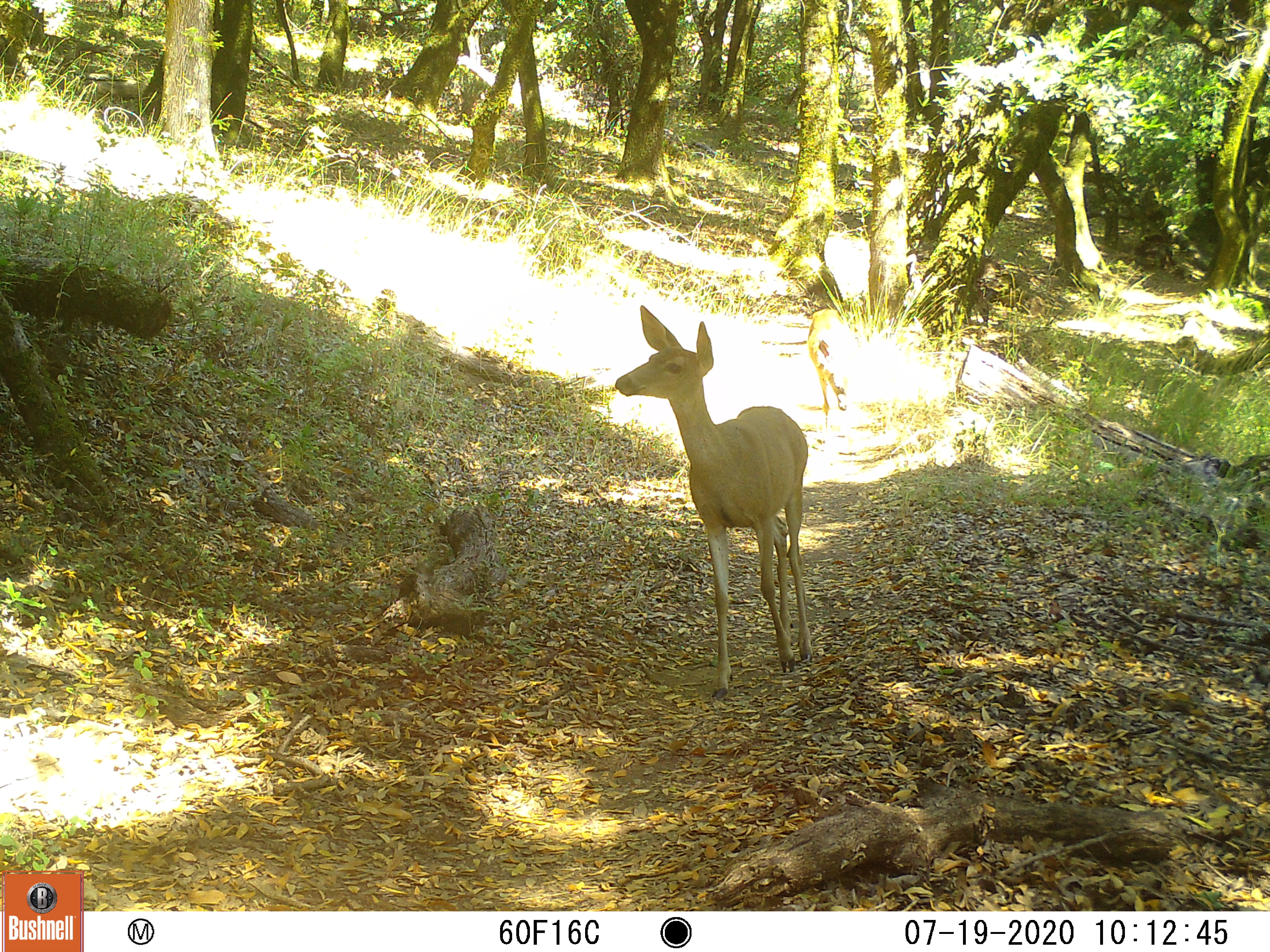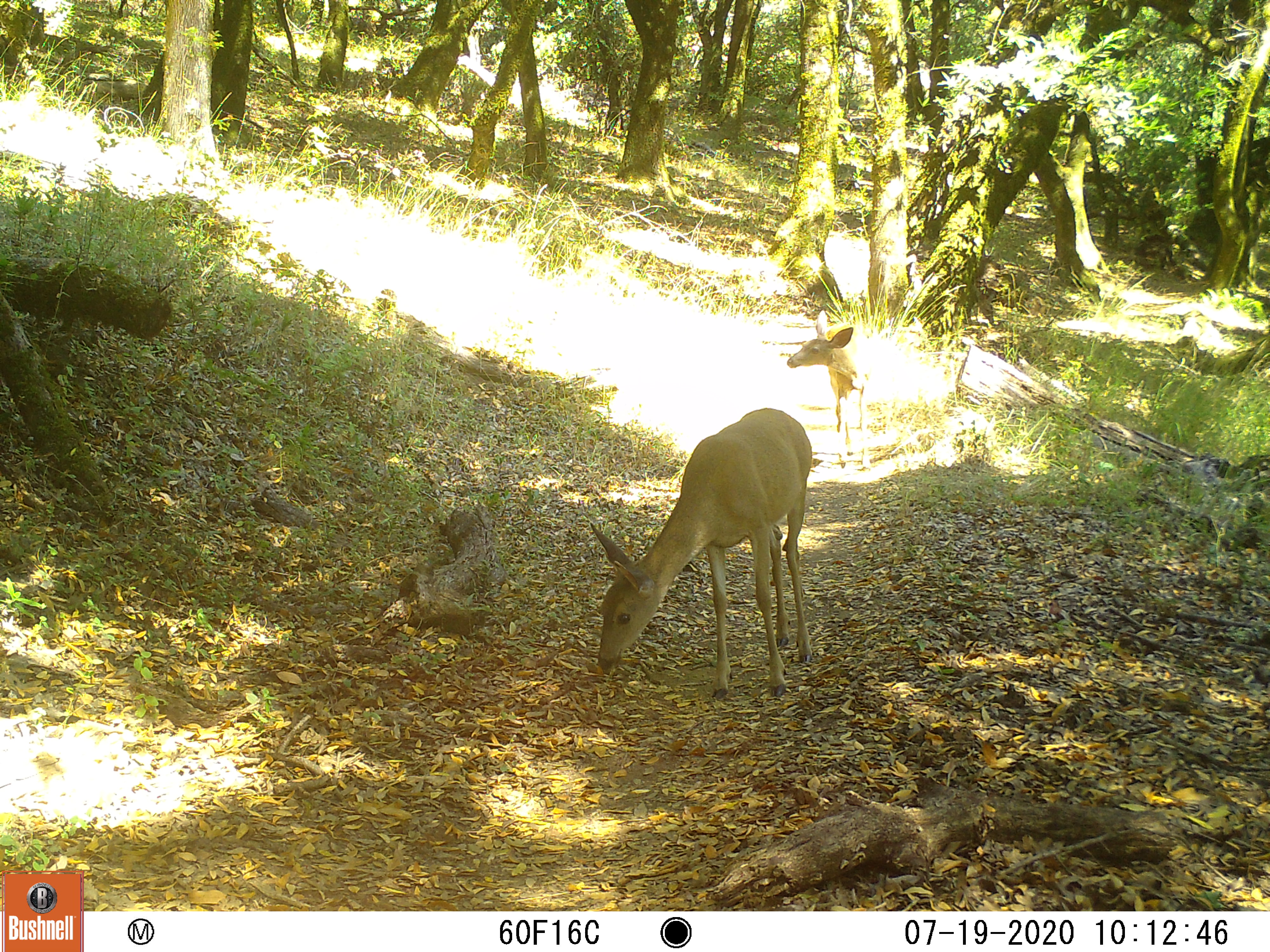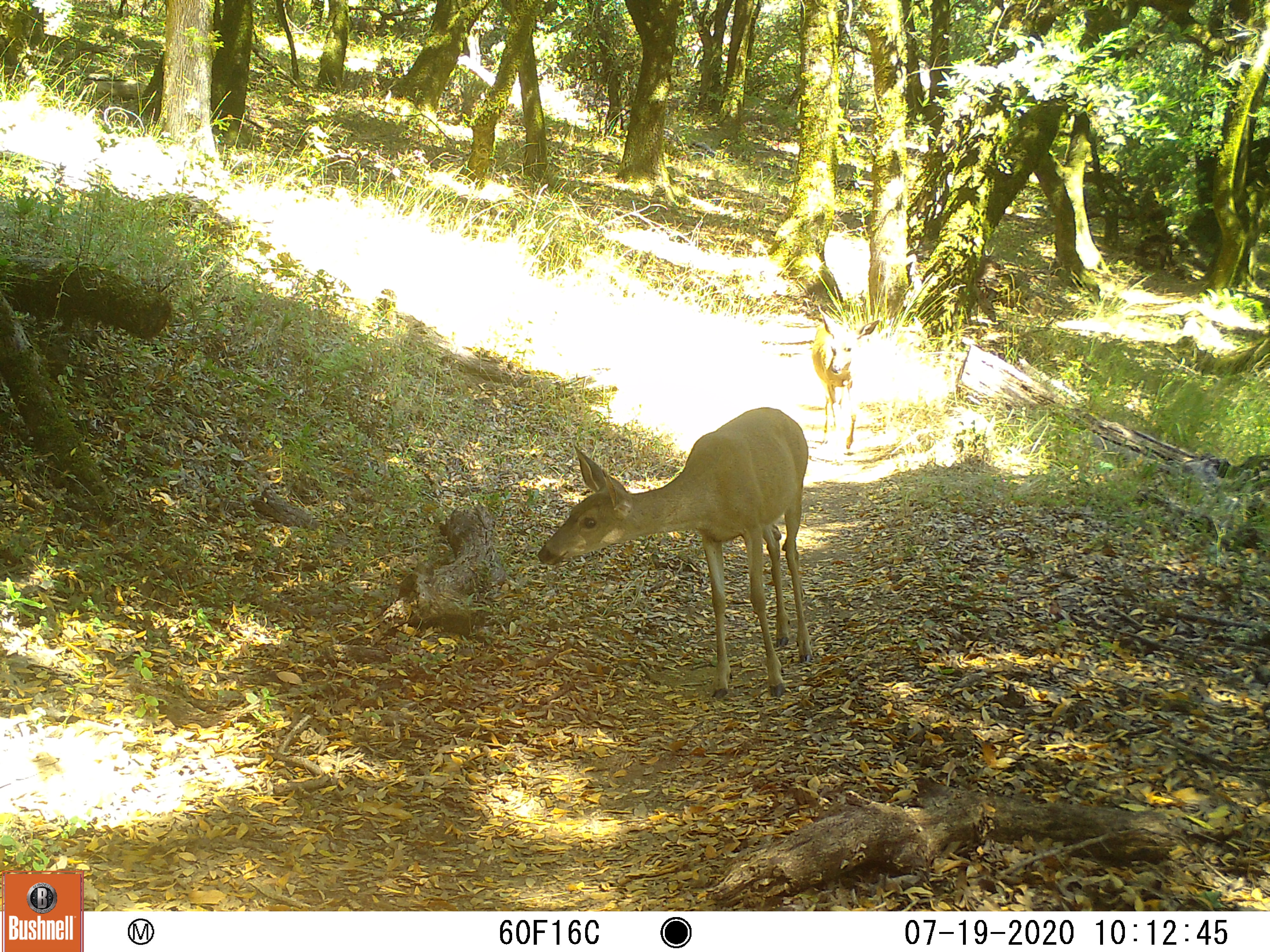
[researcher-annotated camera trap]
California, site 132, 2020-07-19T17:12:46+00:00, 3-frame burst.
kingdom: Animalia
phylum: Chordata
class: Mammalia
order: Artiodactyla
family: Cervidae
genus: Odocoileus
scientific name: Odocoileus hemionus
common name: mule deer